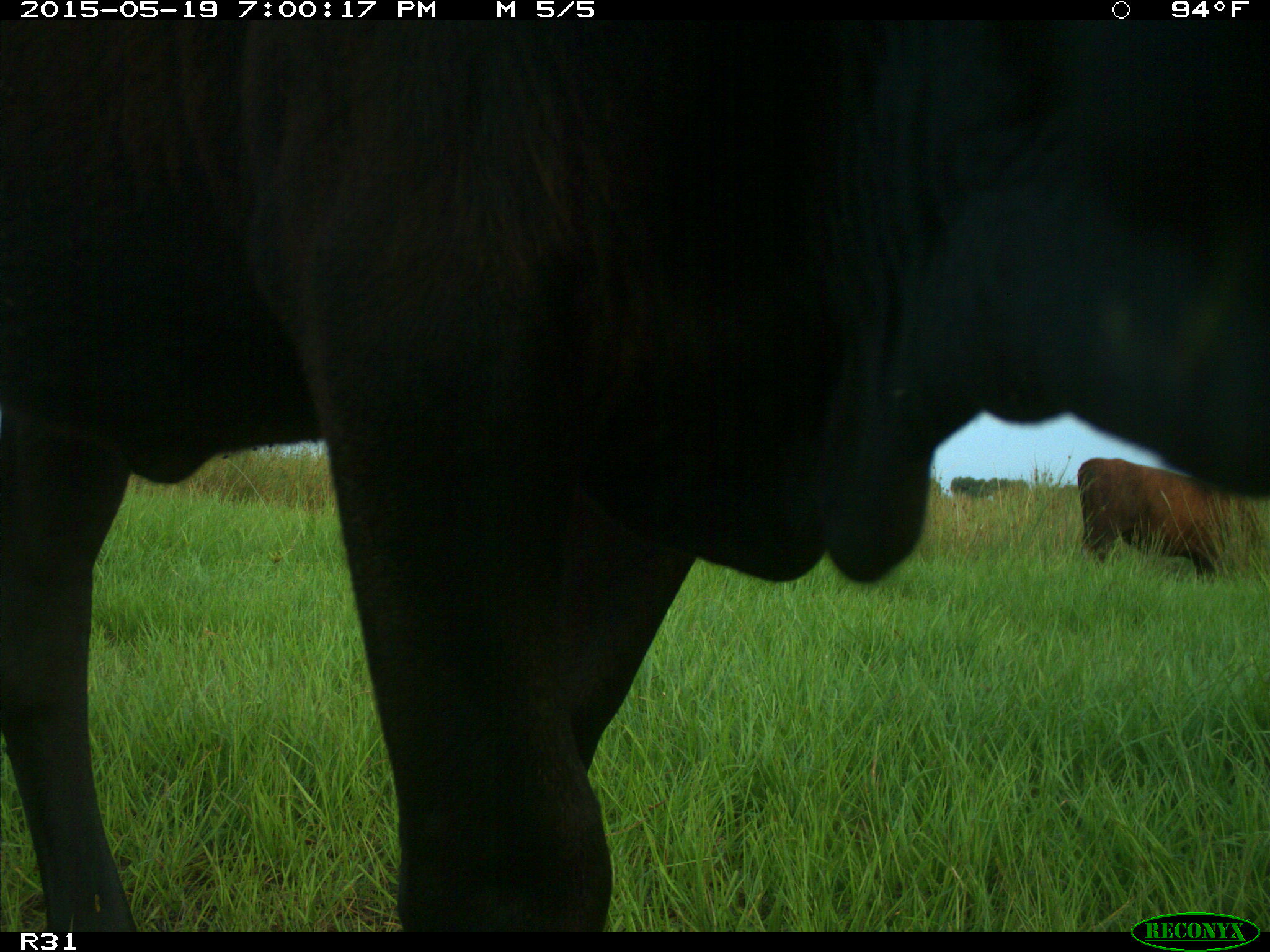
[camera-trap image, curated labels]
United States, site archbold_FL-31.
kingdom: Animalia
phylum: Chordata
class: Mammalia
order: Artiodactyla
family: Bovidae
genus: Bos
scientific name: Bos taurus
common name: domestic cow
Bos taurus (domestic cow).